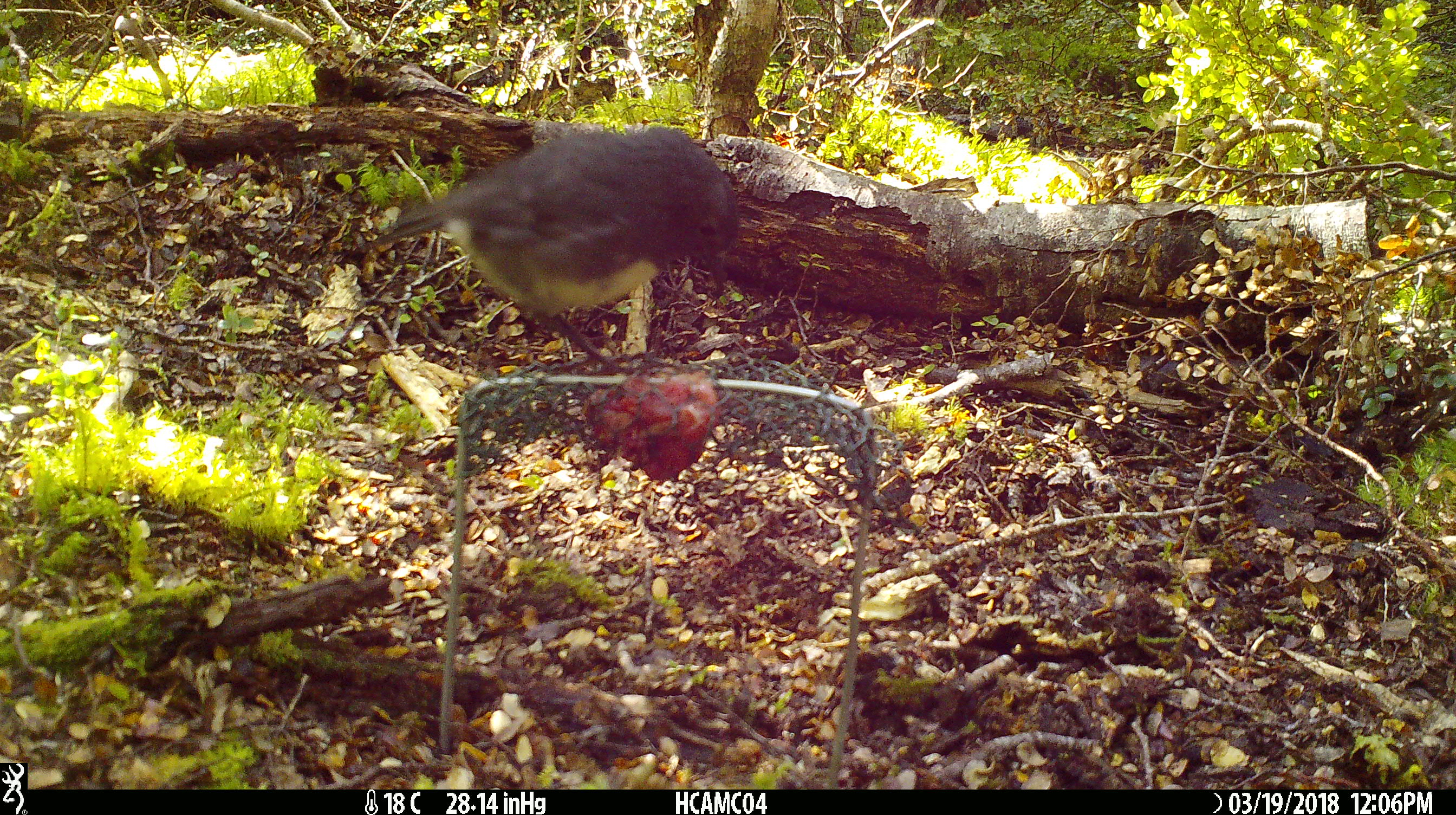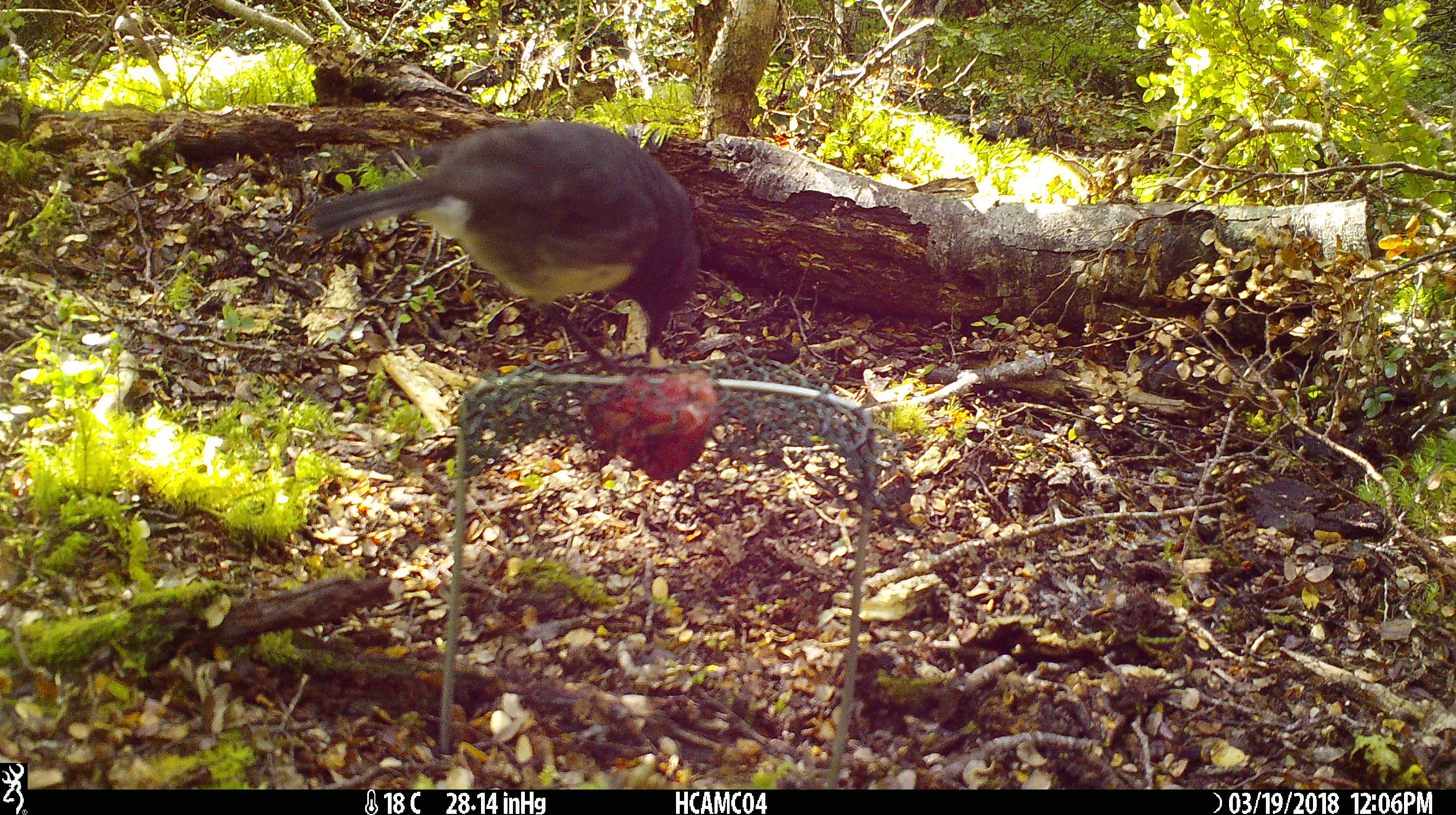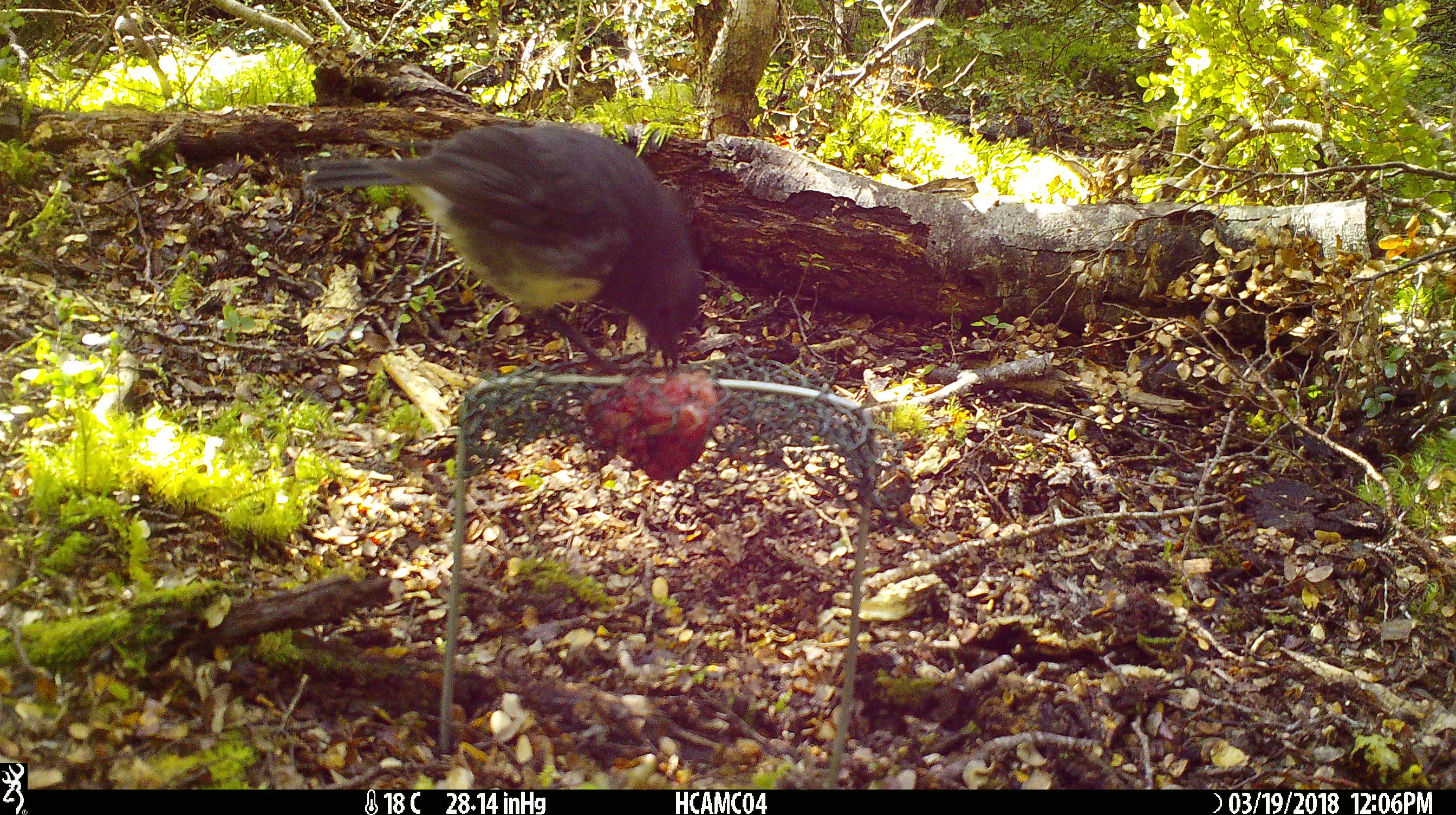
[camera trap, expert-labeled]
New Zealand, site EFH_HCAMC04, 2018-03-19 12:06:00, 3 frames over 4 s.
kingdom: Animalia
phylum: Chordata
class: Aves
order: Passeriformes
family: Petroicidae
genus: Petroica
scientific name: Petroica australis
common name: new zealand robin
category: robin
Robin (new zealand robin) (Petroica australis).